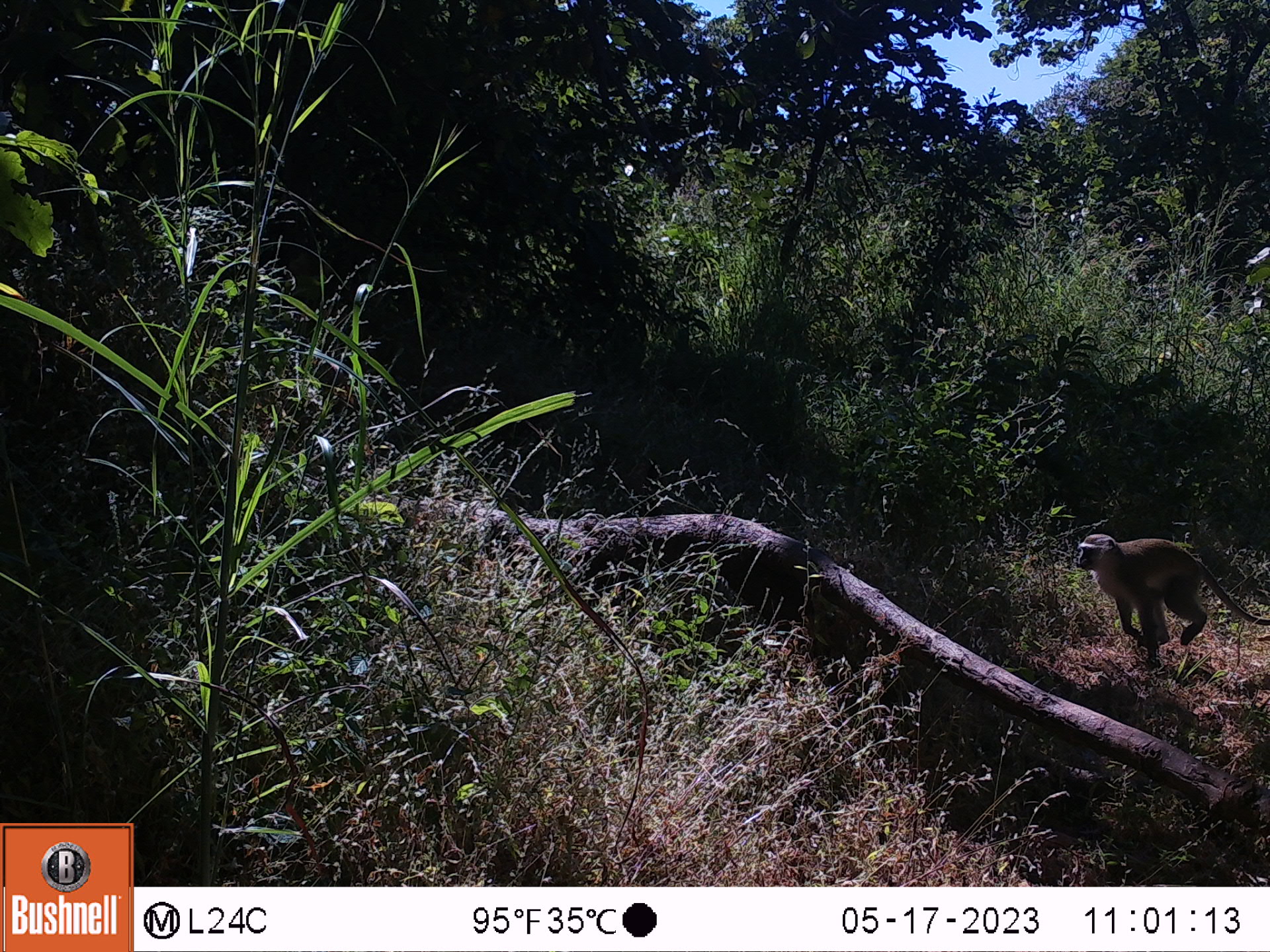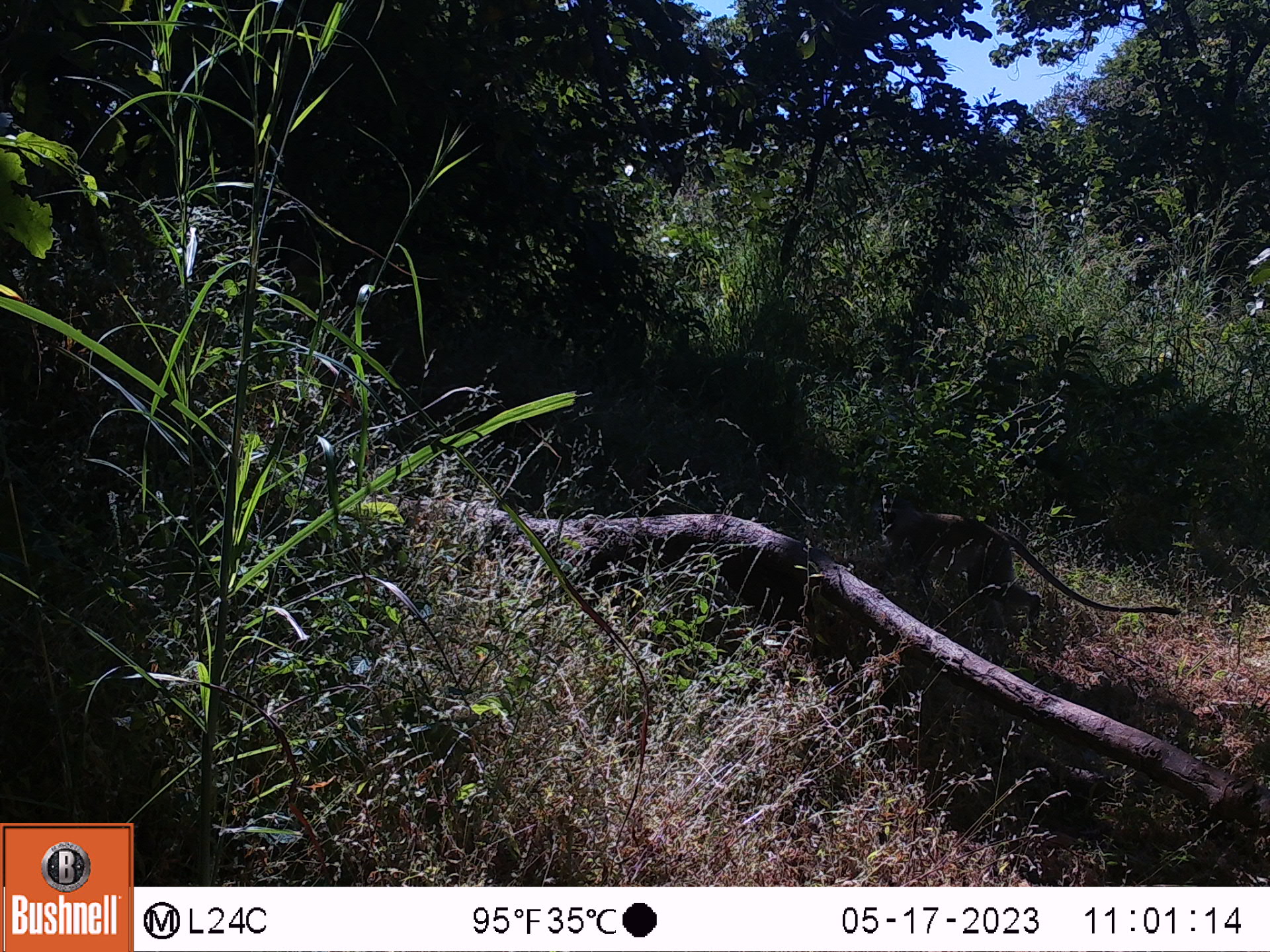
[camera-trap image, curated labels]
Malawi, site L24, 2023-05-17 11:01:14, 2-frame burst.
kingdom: Animalia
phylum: Chordata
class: Mammalia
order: Primates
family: Cercopithecidae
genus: Chlorocebus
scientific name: Chlorocebus pygerythrus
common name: vervet monkey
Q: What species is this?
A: Vervet monkey (Chlorocebus pygerythrus).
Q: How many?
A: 1.